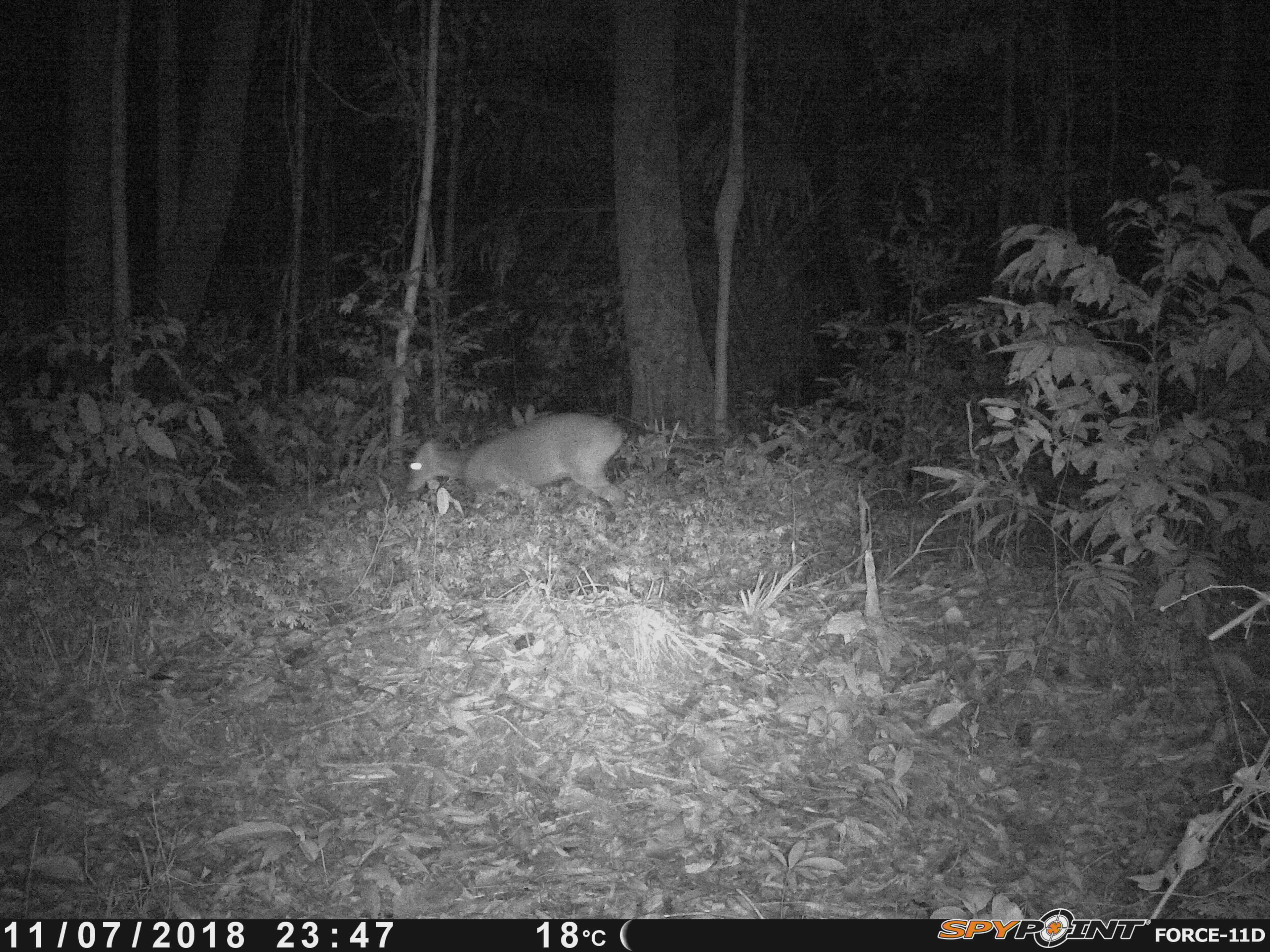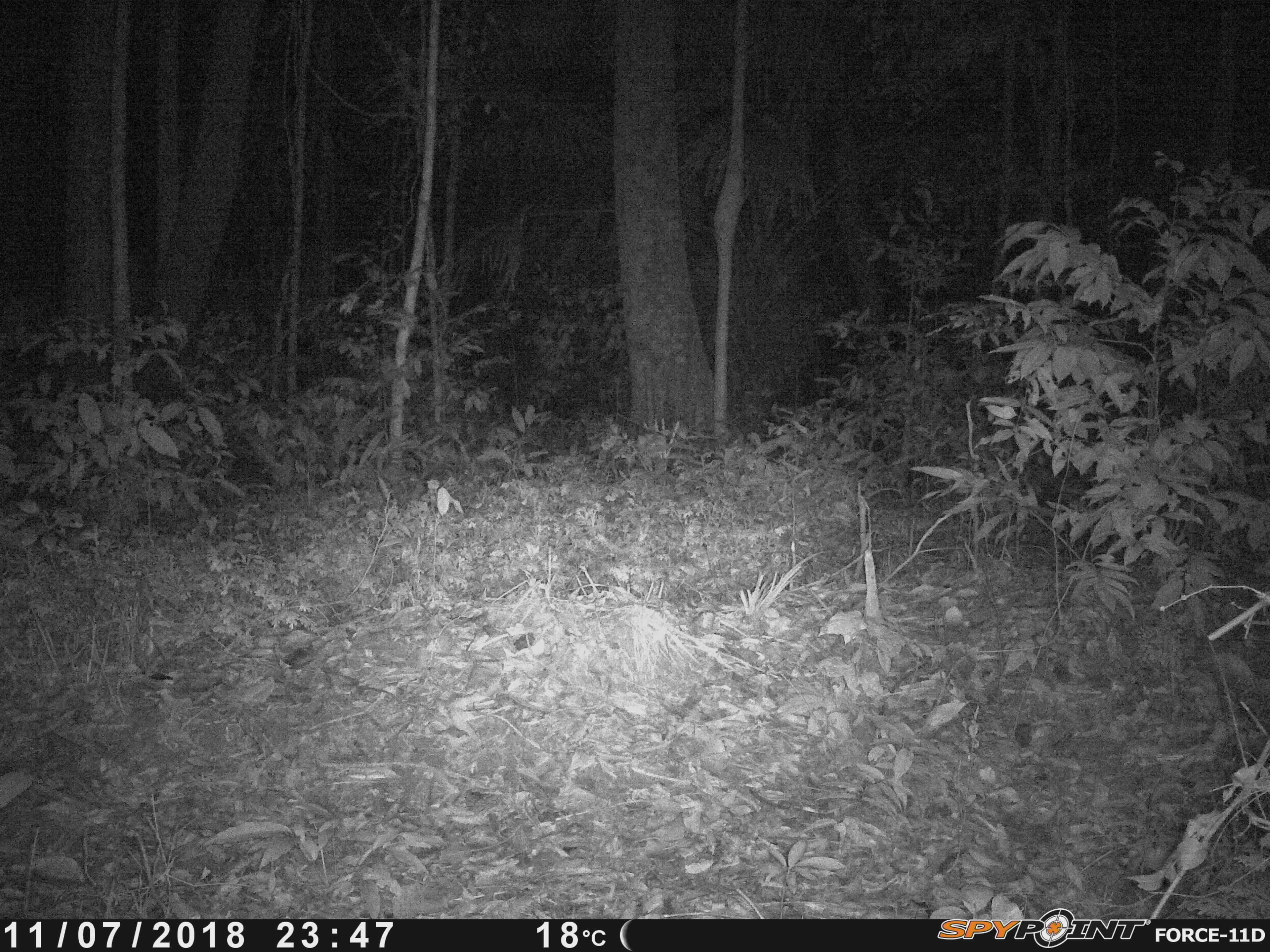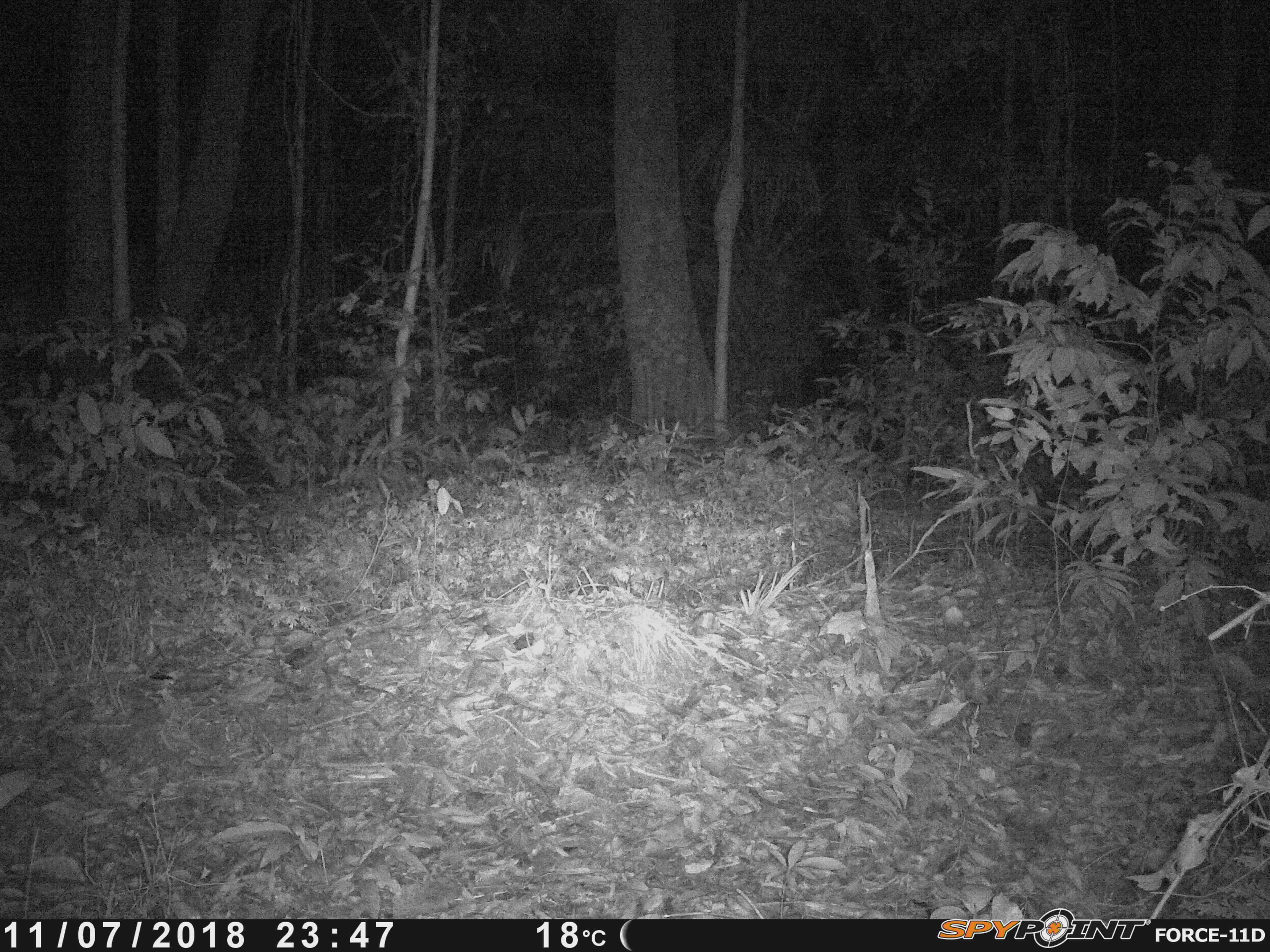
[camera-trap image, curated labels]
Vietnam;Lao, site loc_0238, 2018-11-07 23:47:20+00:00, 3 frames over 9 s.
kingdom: Animalia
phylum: Chordata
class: Mammalia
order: Artiodactyla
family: Cervidae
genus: Muntiacus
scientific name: Muntiacus vuquangensis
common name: large-antlered muntjac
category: large antlered muntjac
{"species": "large antlered muntjac (large-antlered muntjac) (Muntiacus vuquangensis)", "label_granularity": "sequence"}